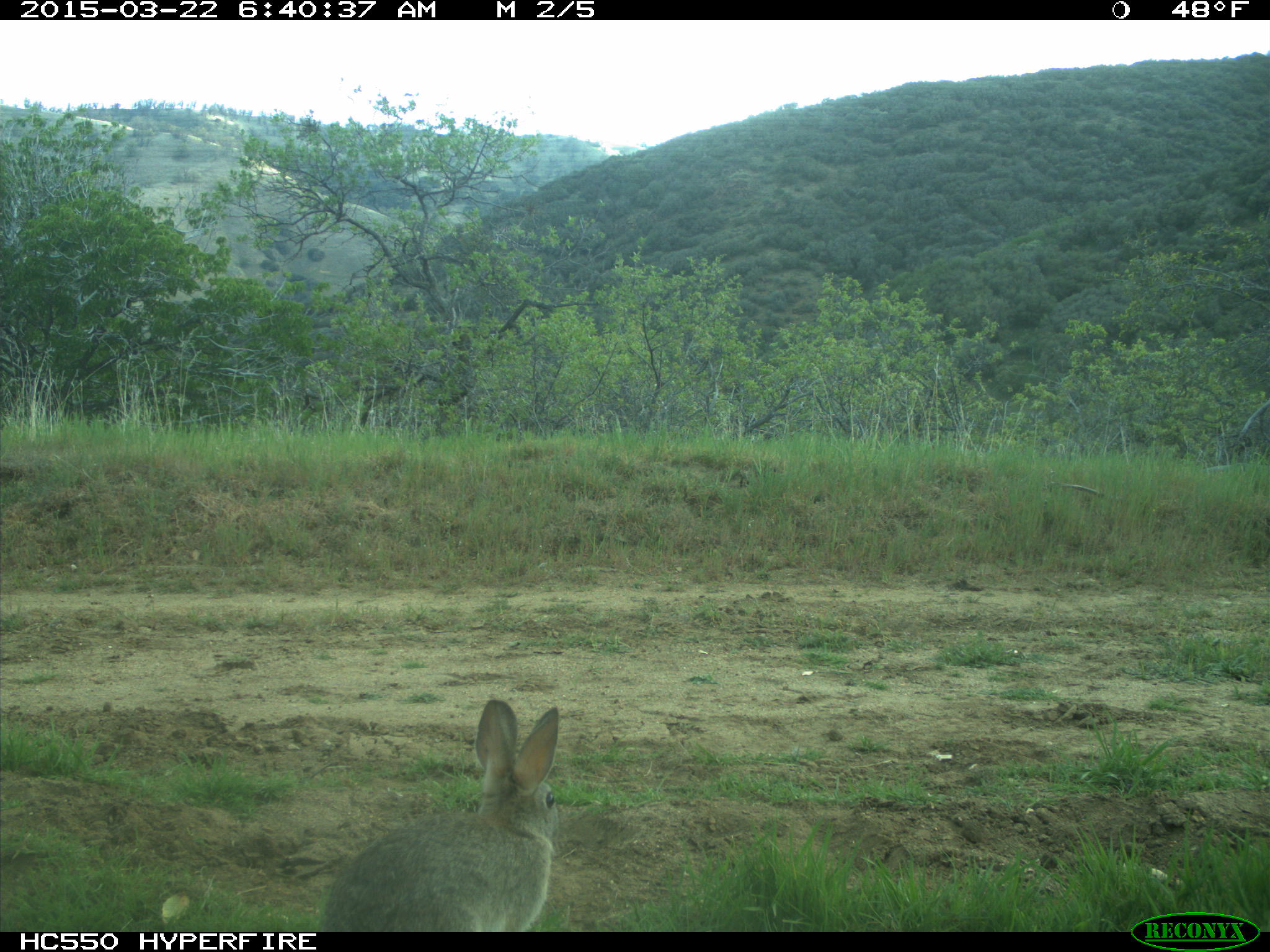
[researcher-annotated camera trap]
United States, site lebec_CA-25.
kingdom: Animalia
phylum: Chordata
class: Mammalia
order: Lagomorpha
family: Leporidae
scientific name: Leporidae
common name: rabbits and hares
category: unidentified rabbit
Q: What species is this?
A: Unidentified rabbit (rabbits and hares) (Leporidae).